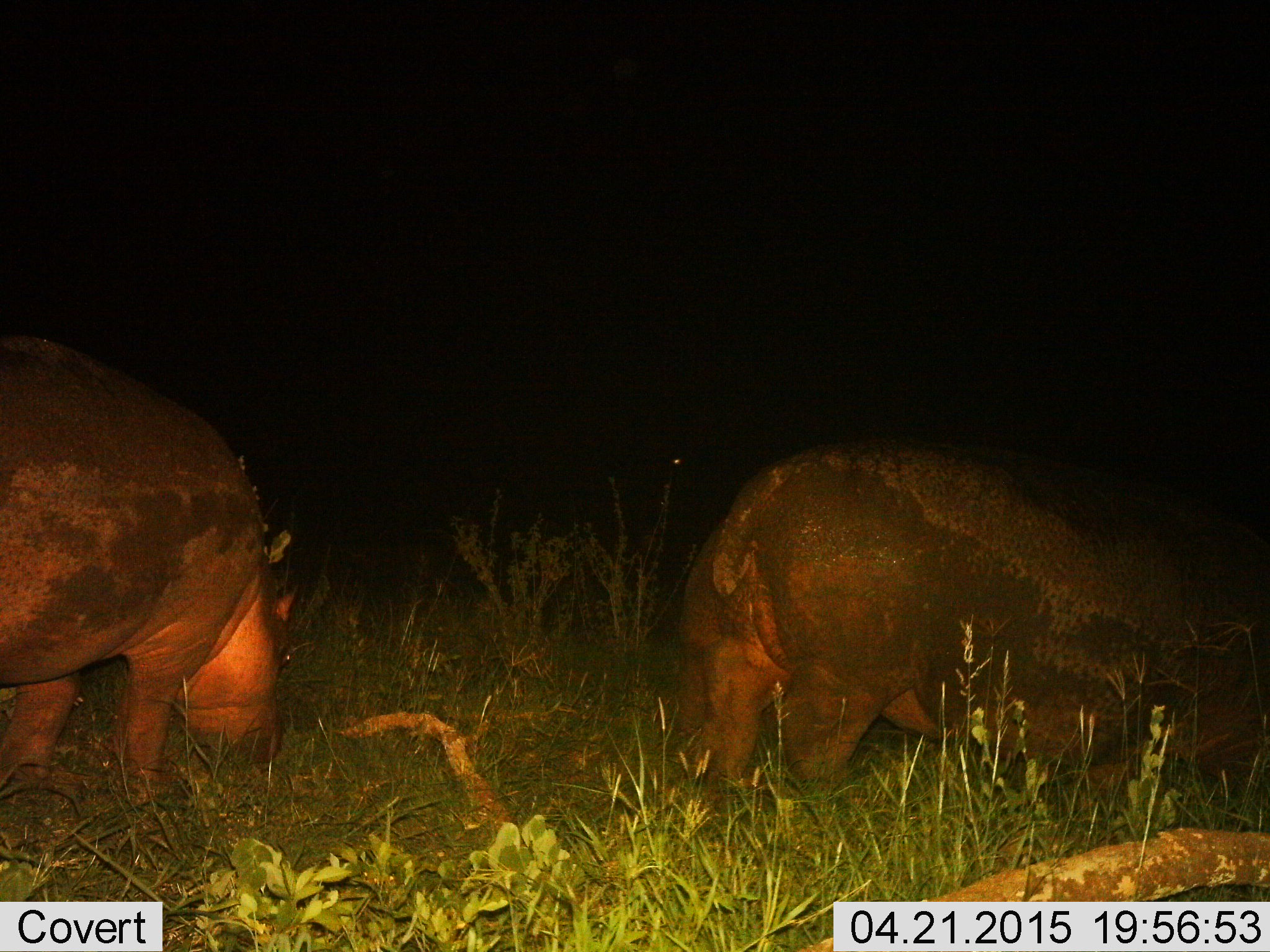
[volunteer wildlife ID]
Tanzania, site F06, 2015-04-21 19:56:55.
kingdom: Animalia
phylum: Chordata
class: Mammalia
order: Artiodactyla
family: Hippopotamidae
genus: Hippopotamus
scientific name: Hippopotamus amphibius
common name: hippopotamus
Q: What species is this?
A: Hippopotamus (Hippopotamus amphibius).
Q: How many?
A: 2.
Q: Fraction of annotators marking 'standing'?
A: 10%.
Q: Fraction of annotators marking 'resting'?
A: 10%.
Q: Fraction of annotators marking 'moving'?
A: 20%.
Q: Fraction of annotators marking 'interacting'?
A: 0%.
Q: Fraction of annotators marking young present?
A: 0%.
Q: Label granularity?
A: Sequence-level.